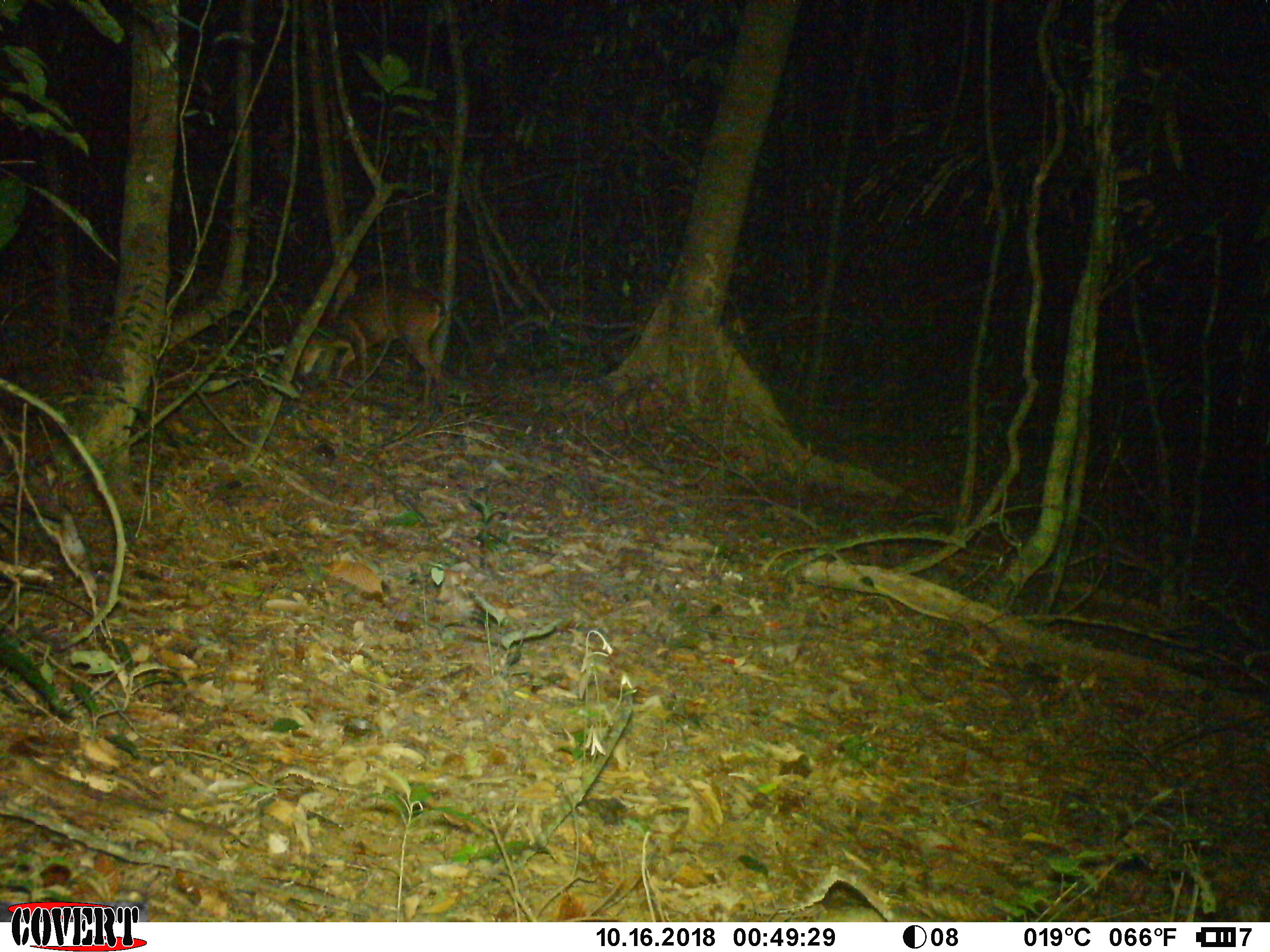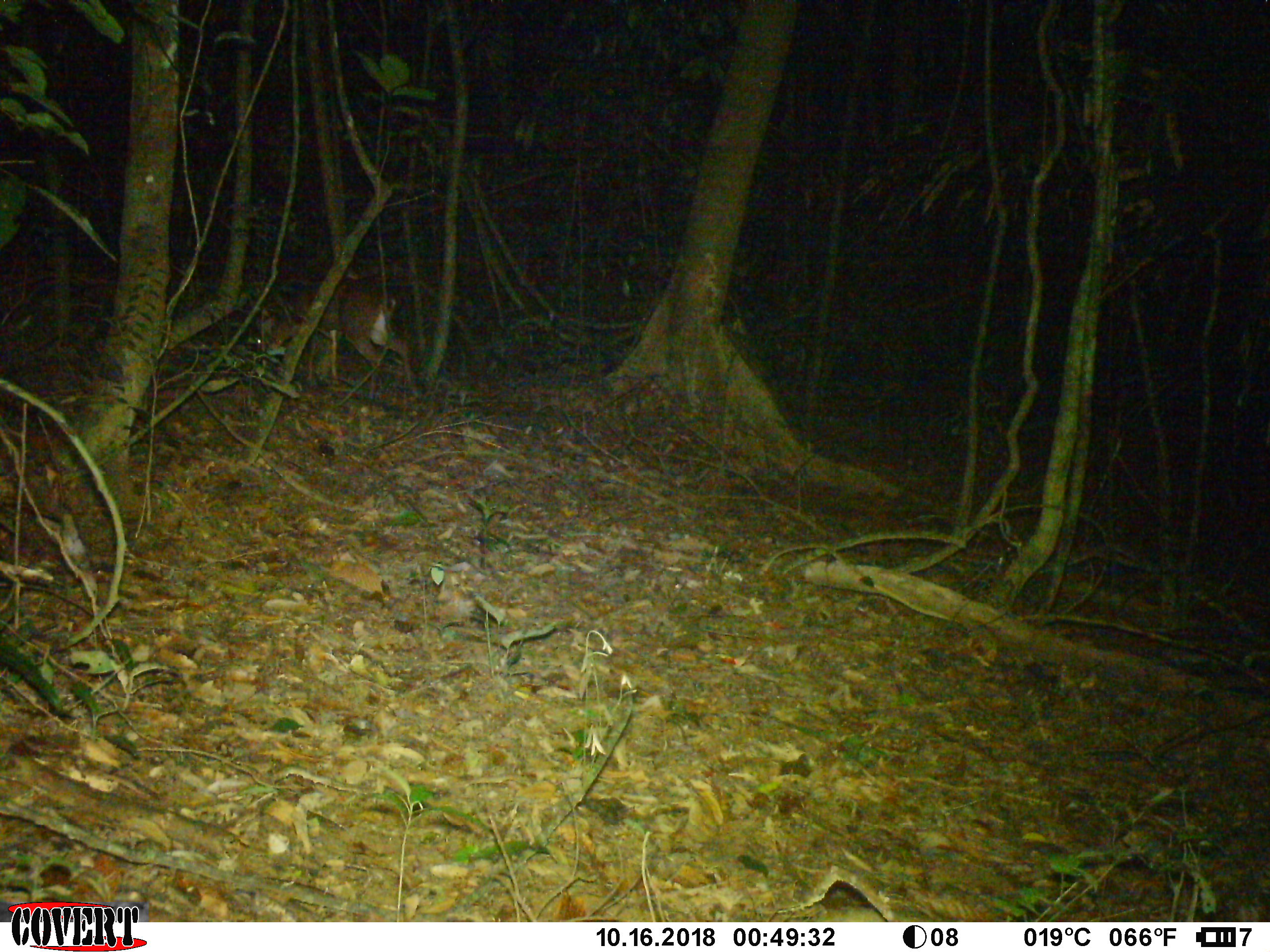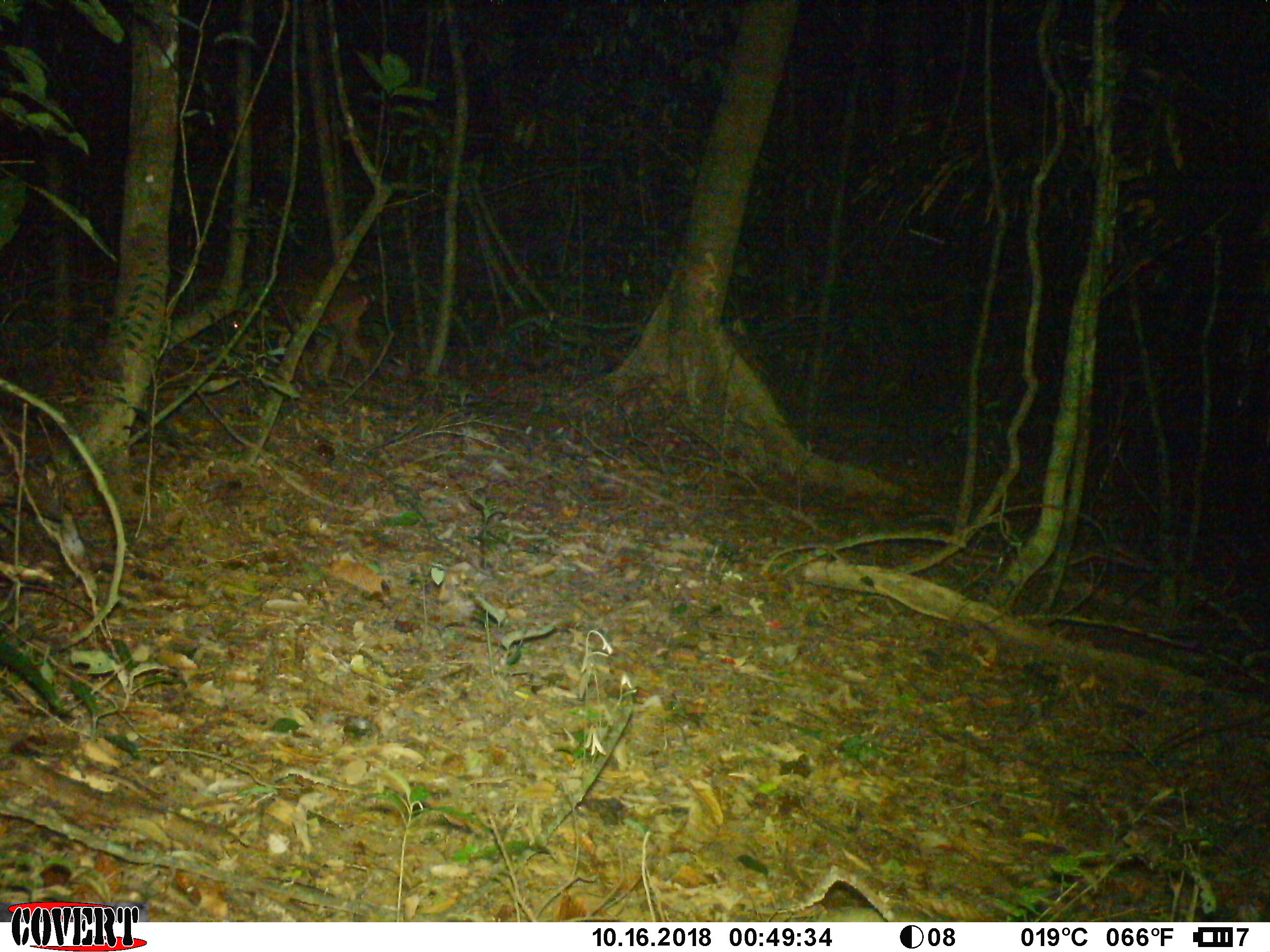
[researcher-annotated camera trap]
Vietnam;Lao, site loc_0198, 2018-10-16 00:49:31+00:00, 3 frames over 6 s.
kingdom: Animalia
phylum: Chordata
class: Mammalia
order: Artiodactyla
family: Cervidae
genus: Muntiacus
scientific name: Muntiacus vuquangensis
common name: large-antlered muntjac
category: large antlered muntjac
Large antlered muntjac (large-antlered muntjac) (Muntiacus vuquangensis). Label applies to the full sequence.